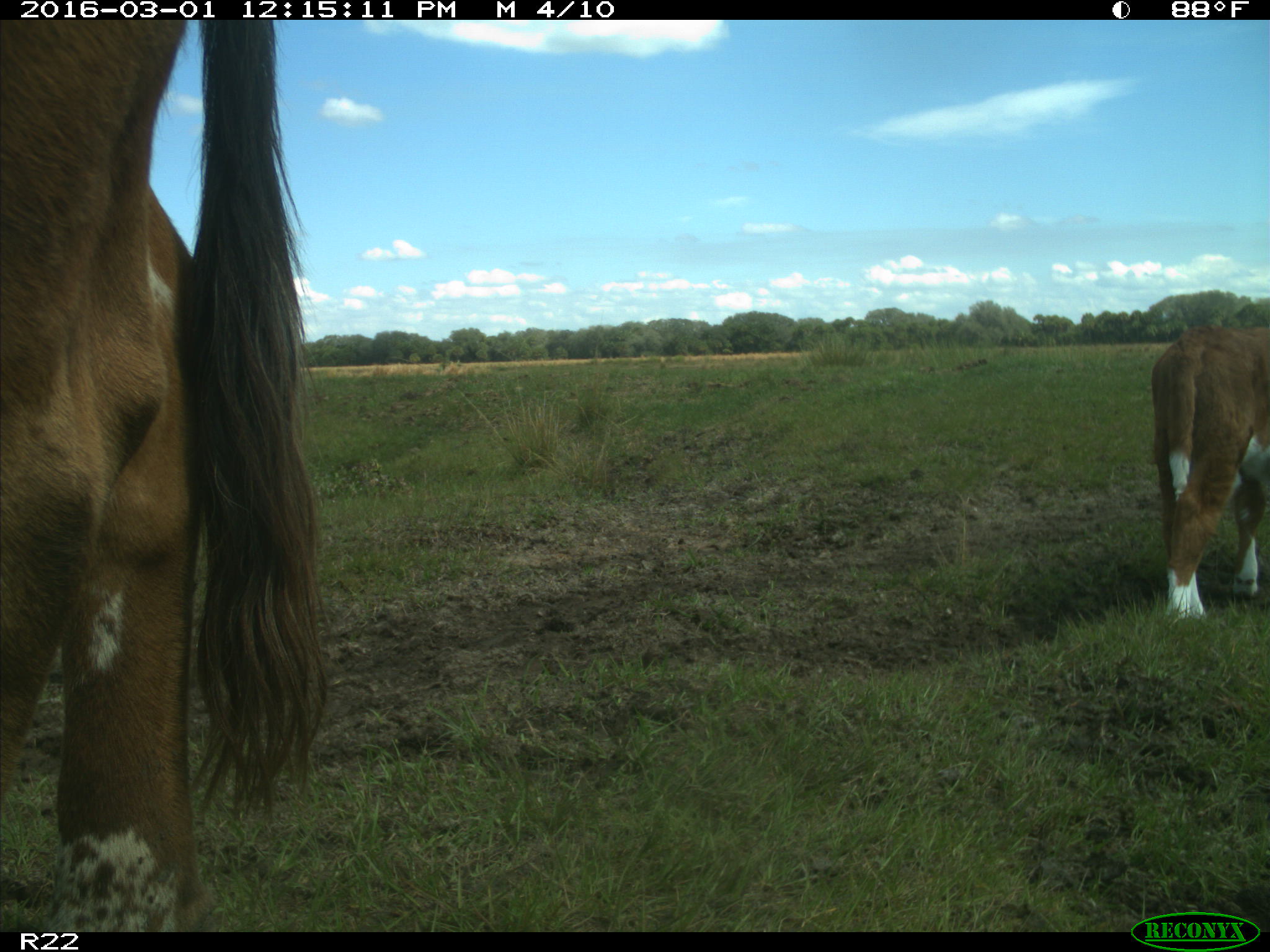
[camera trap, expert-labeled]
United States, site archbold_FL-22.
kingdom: Animalia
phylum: Chordata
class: Mammalia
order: Artiodactyla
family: Bovidae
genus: Bos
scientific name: Bos taurus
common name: domestic cow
Bos taurus (domestic cow).